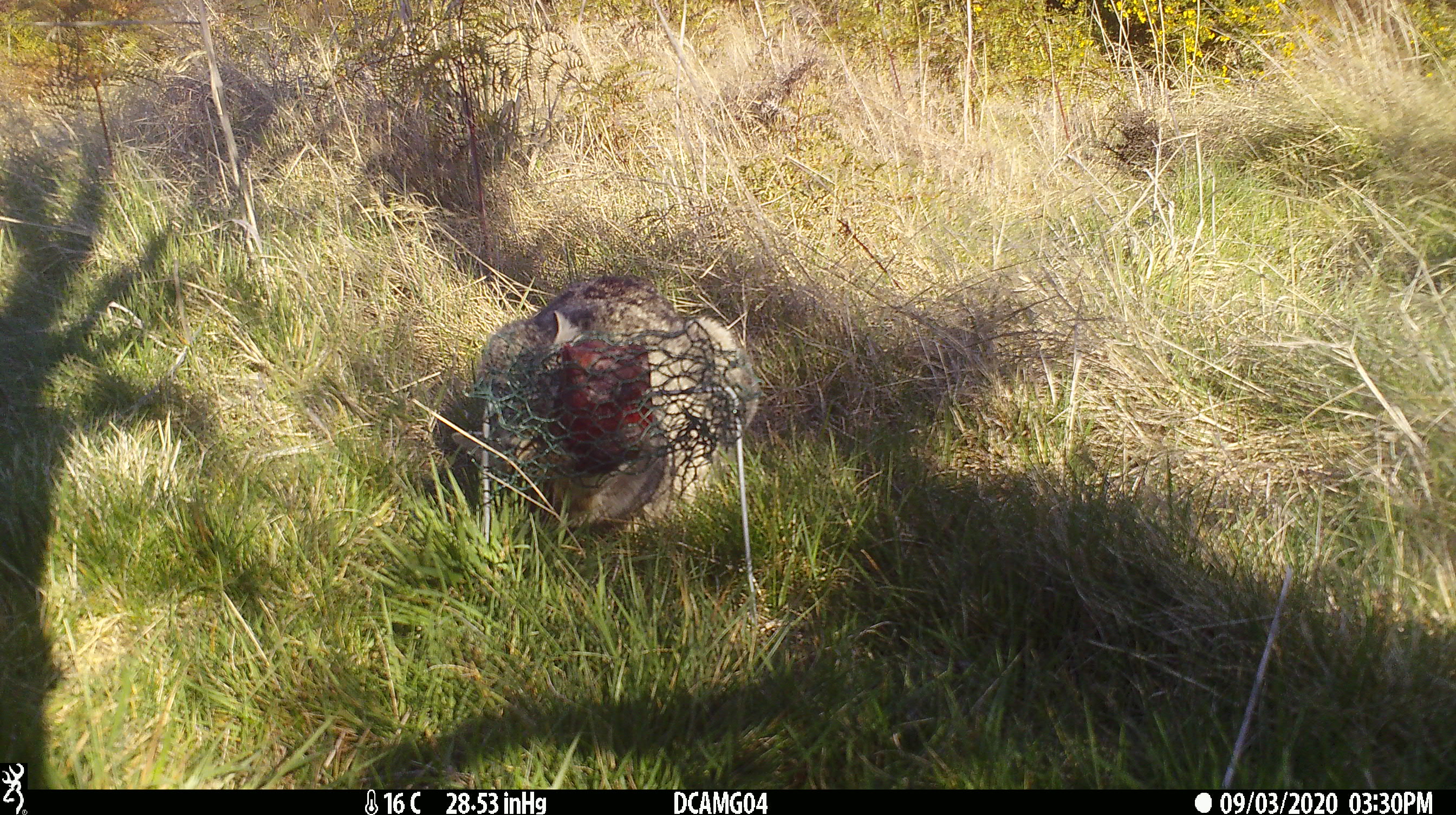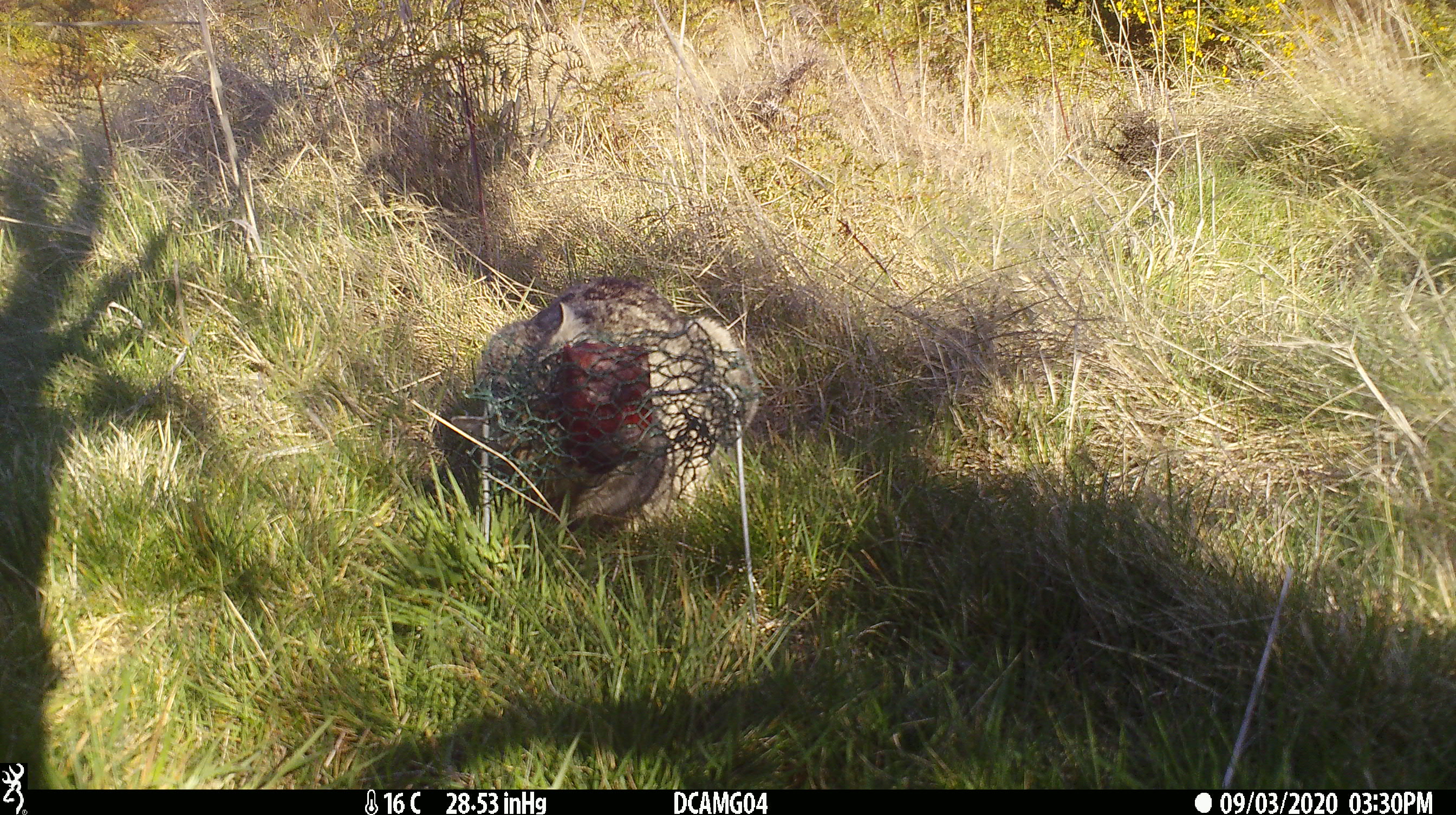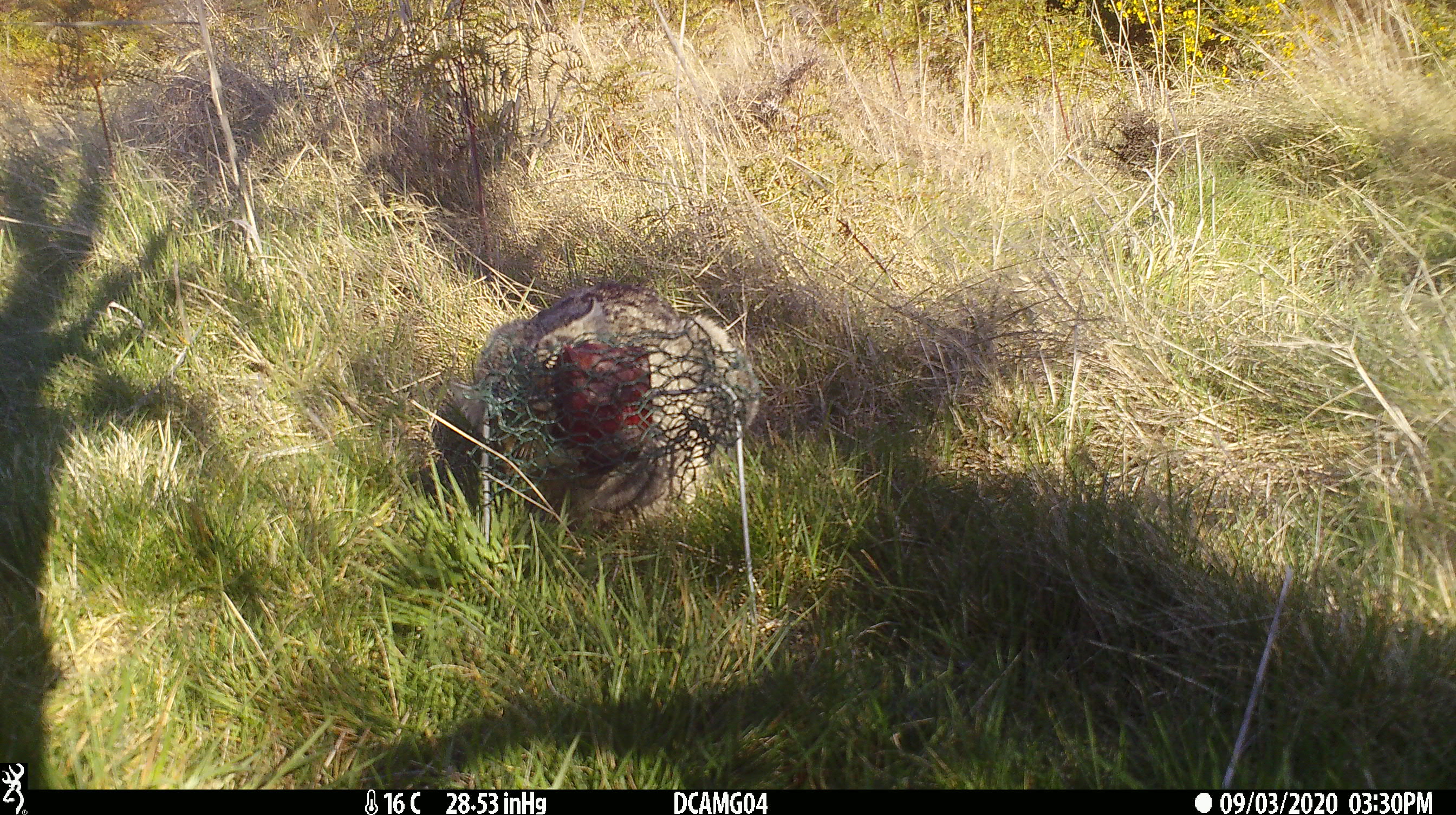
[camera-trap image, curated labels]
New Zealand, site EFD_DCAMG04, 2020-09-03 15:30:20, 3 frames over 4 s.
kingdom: Animalia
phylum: Chordata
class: Mammalia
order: Carnivora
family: Felidae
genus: Felis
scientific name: Felis catus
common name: domestic cat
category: cat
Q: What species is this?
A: Cat (domestic cat) (Felis catus).